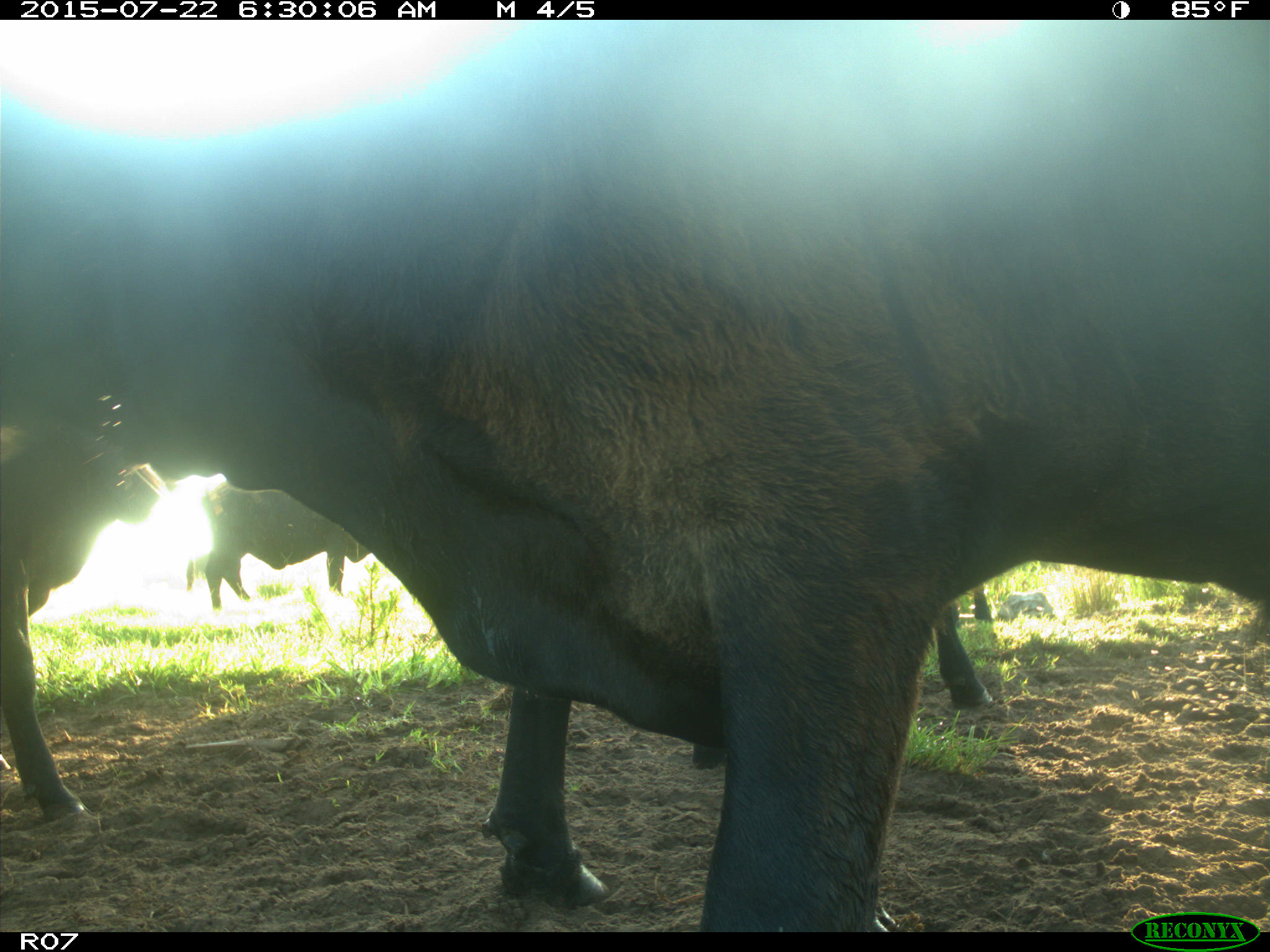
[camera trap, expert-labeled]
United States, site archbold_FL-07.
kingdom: Animalia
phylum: Chordata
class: Mammalia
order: Artiodactyla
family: Suidae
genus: Sus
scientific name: Sus scrofa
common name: wild boar